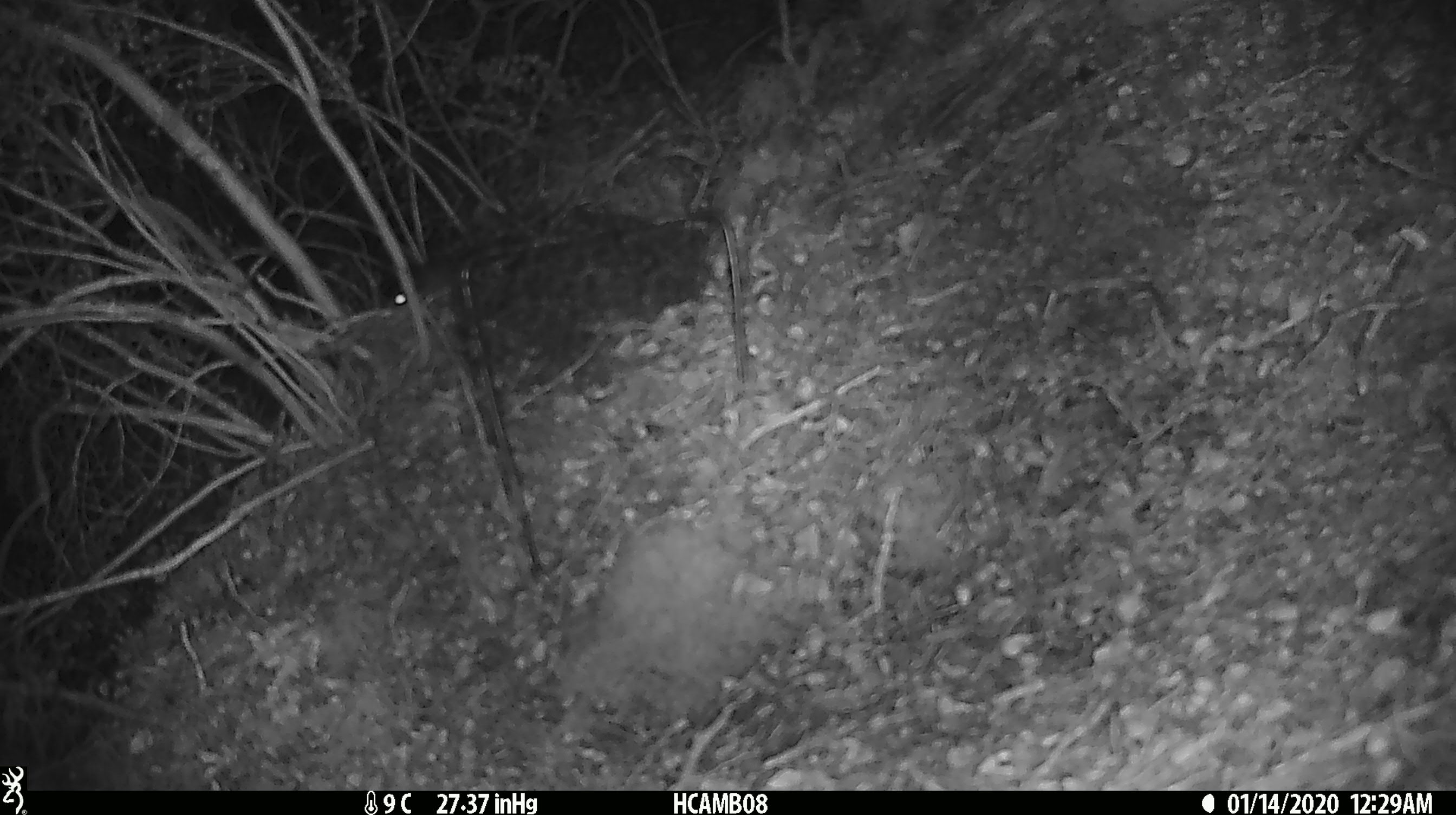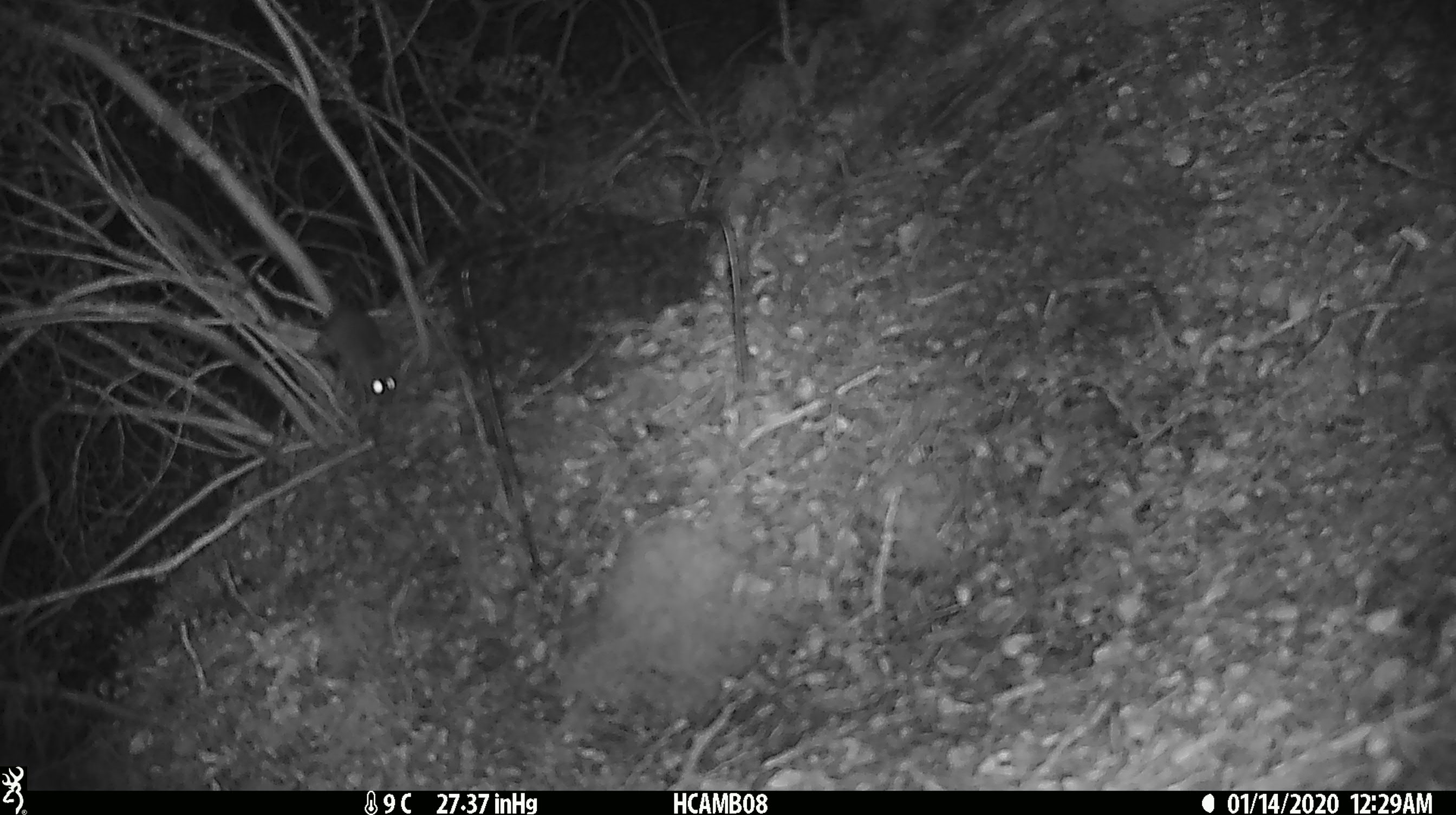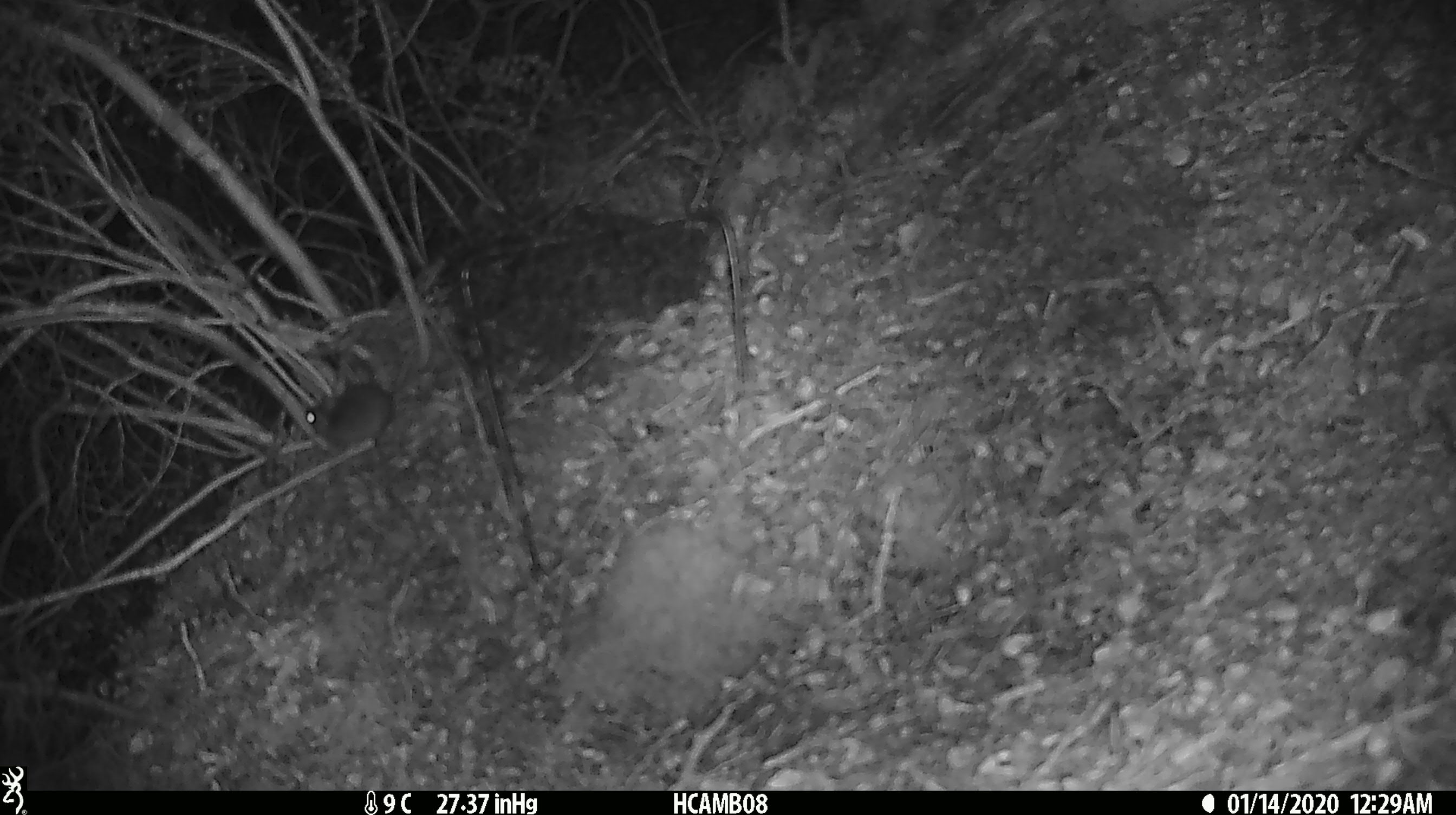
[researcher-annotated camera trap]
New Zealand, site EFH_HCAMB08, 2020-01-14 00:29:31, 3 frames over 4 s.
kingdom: Animalia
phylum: Chordata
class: Mammalia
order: Rodentia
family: Muridae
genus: Mus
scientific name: Mus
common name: mouse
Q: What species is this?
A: Mouse (Mus).